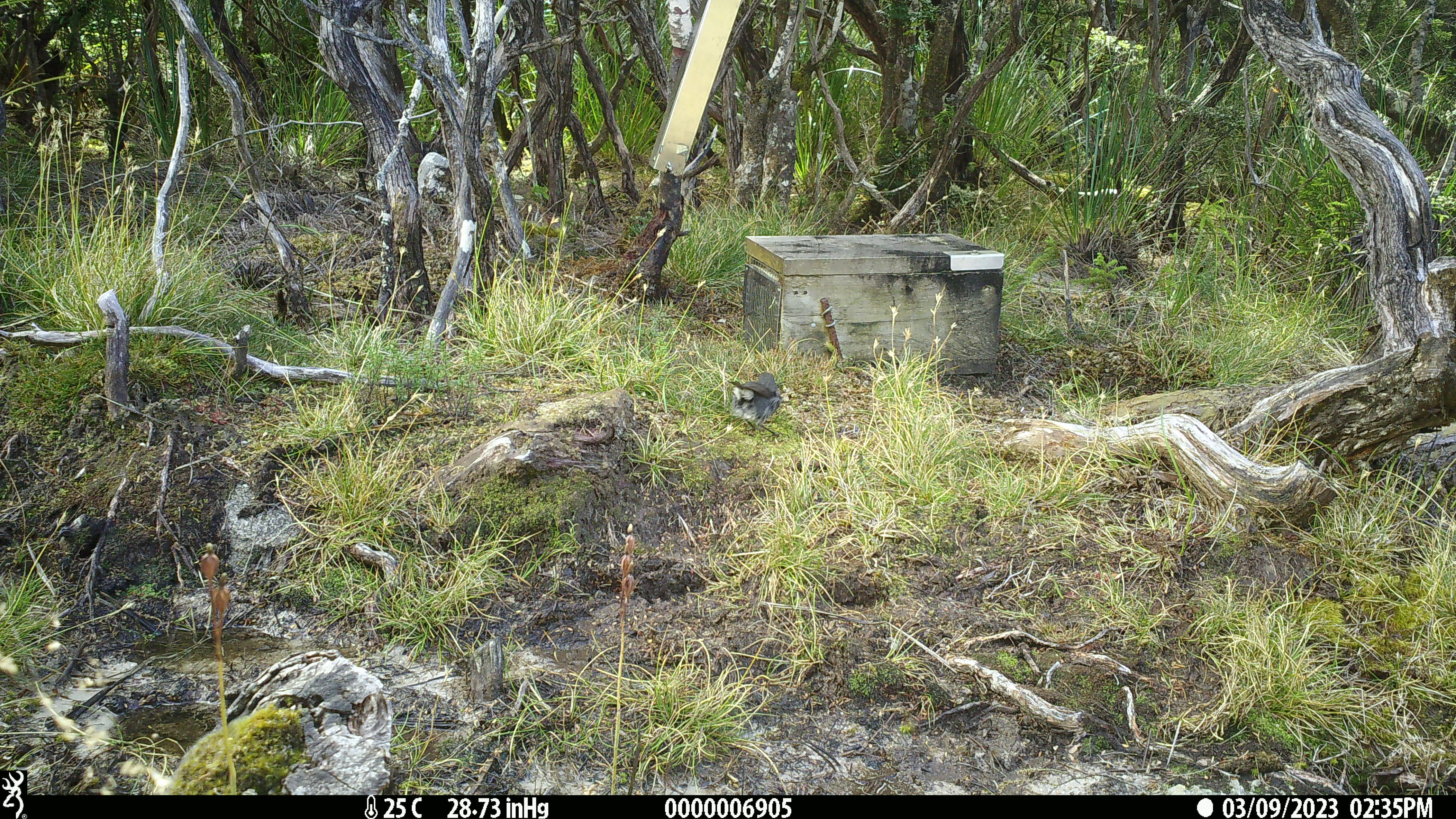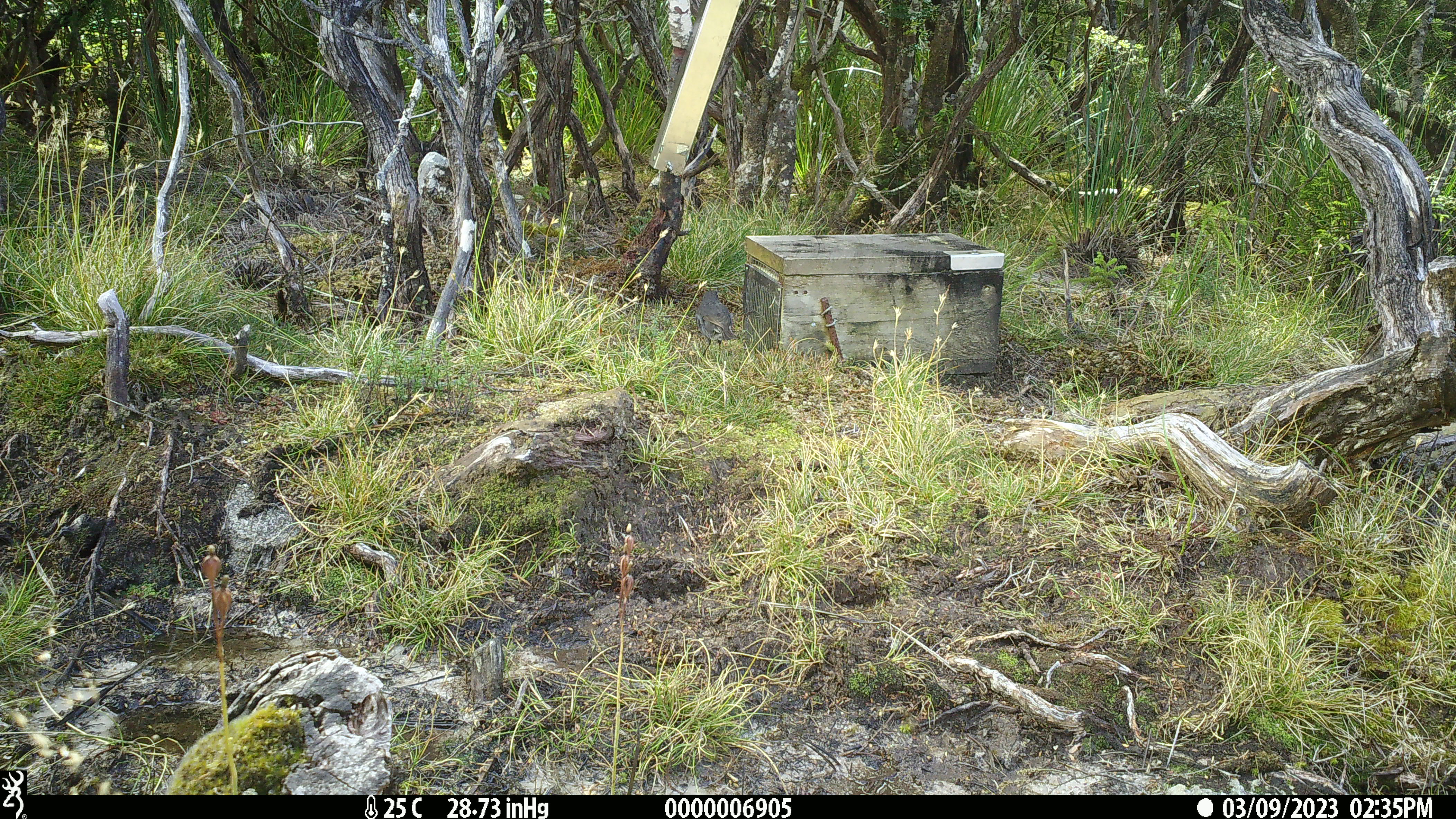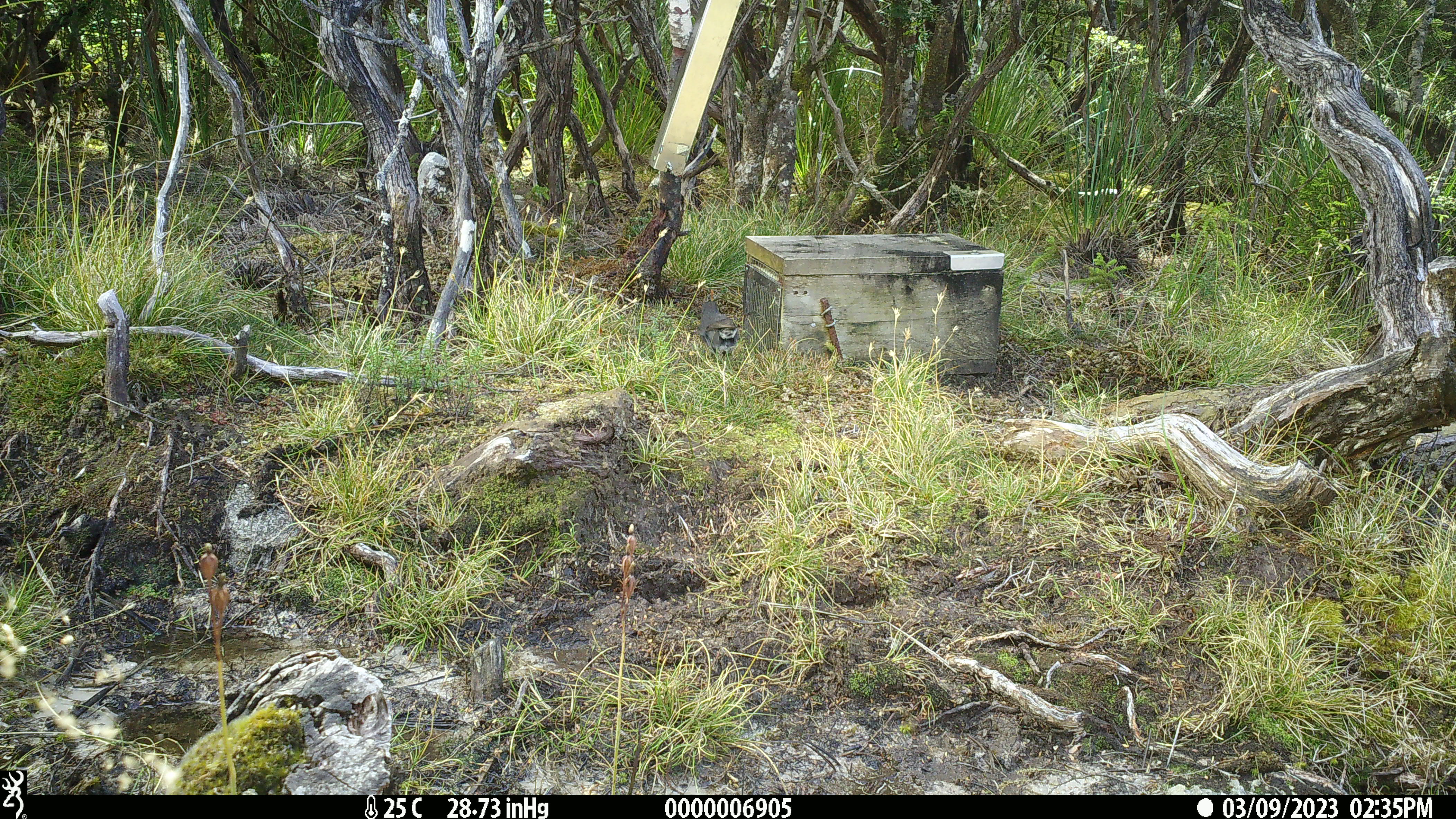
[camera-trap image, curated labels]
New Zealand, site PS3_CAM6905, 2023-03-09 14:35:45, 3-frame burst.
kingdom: Animalia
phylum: Chordata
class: Aves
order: Passeriformes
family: Petroicidae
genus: Petroica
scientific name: Petroica australis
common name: new zealand robin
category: robin